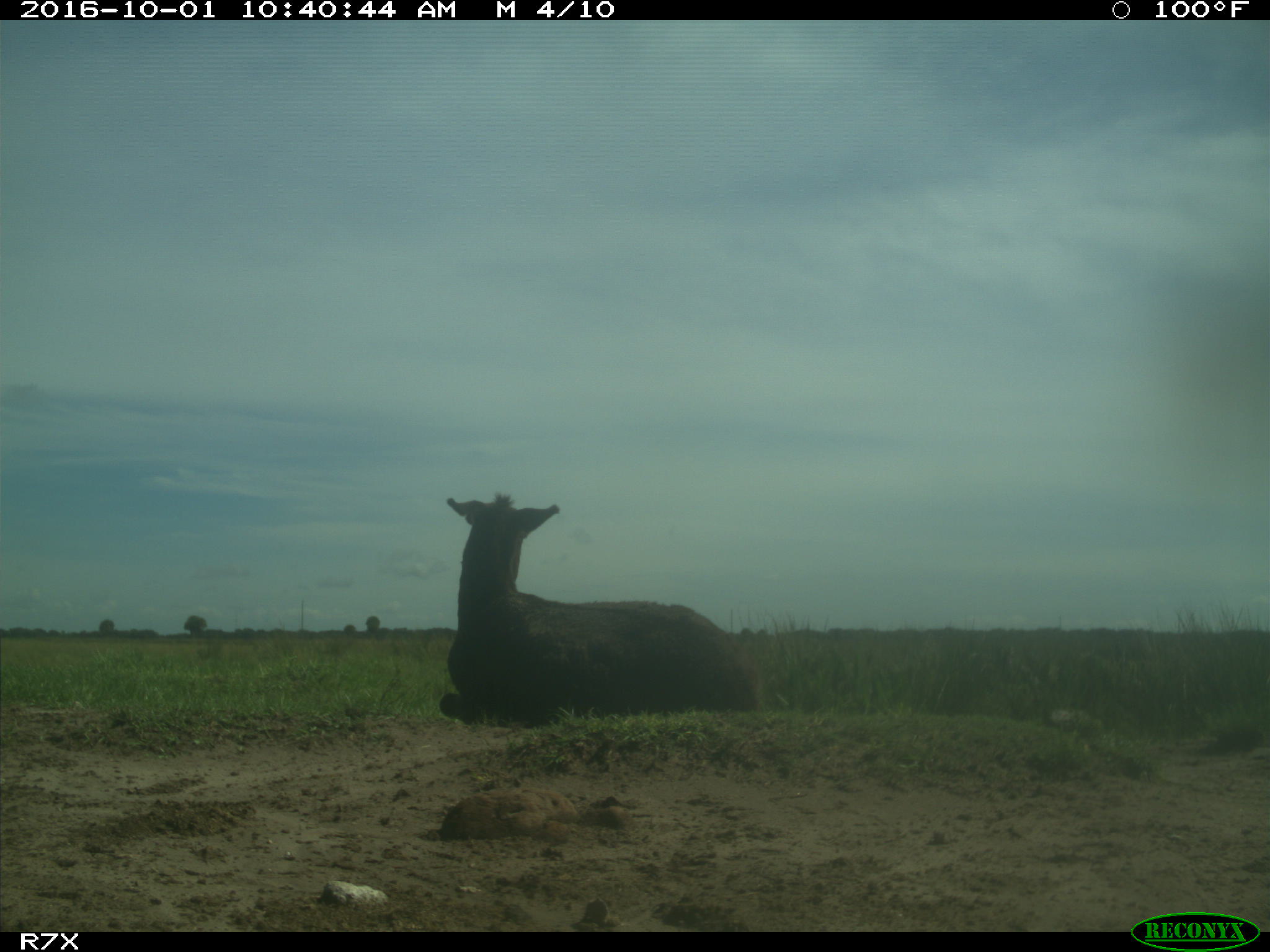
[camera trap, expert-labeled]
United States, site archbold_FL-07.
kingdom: Animalia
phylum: Chordata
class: Mammalia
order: Perissodactyla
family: Equidae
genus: Equus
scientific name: Equus africanus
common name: african wild ass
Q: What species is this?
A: Equus africanus (african wild ass).